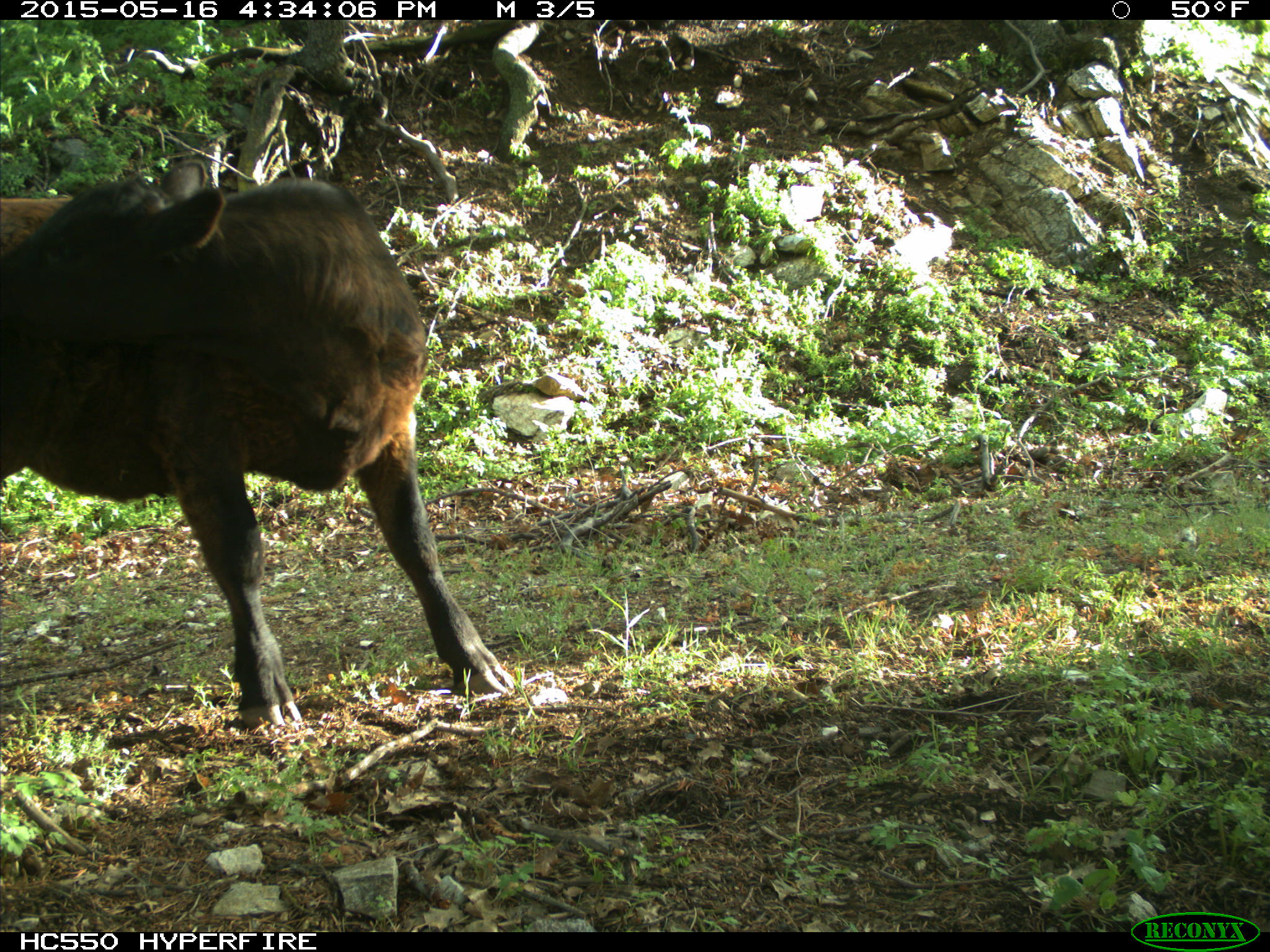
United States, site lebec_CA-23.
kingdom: Animalia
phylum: Chordata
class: Mammalia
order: Artiodactyla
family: Bovidae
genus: Bos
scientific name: Bos taurus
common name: domestic cow